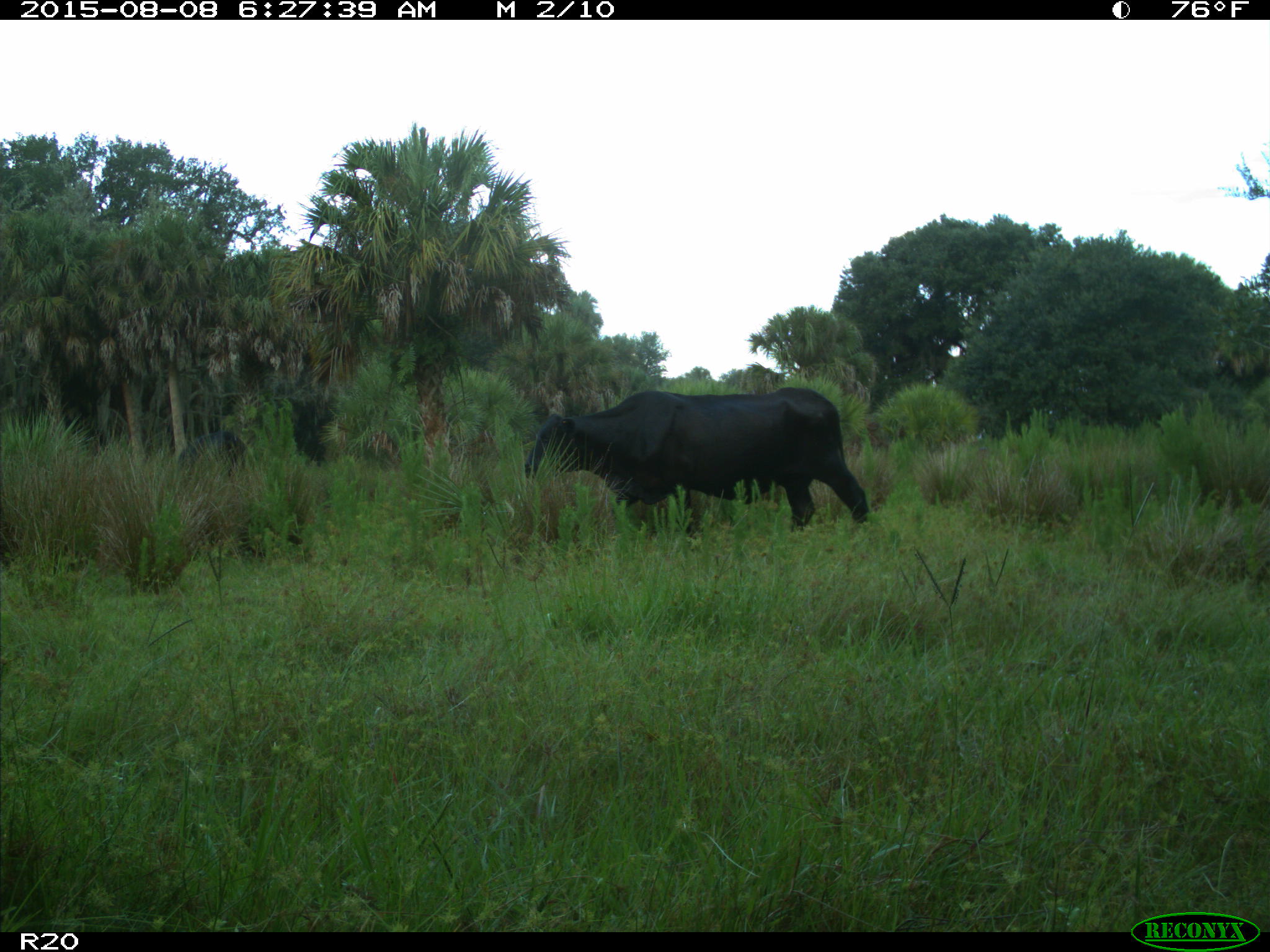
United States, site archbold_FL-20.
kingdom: Animalia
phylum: Chordata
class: Mammalia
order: Artiodactyla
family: Bovidae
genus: Bos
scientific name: Bos taurus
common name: domestic cow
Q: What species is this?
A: Bos taurus (domestic cow).